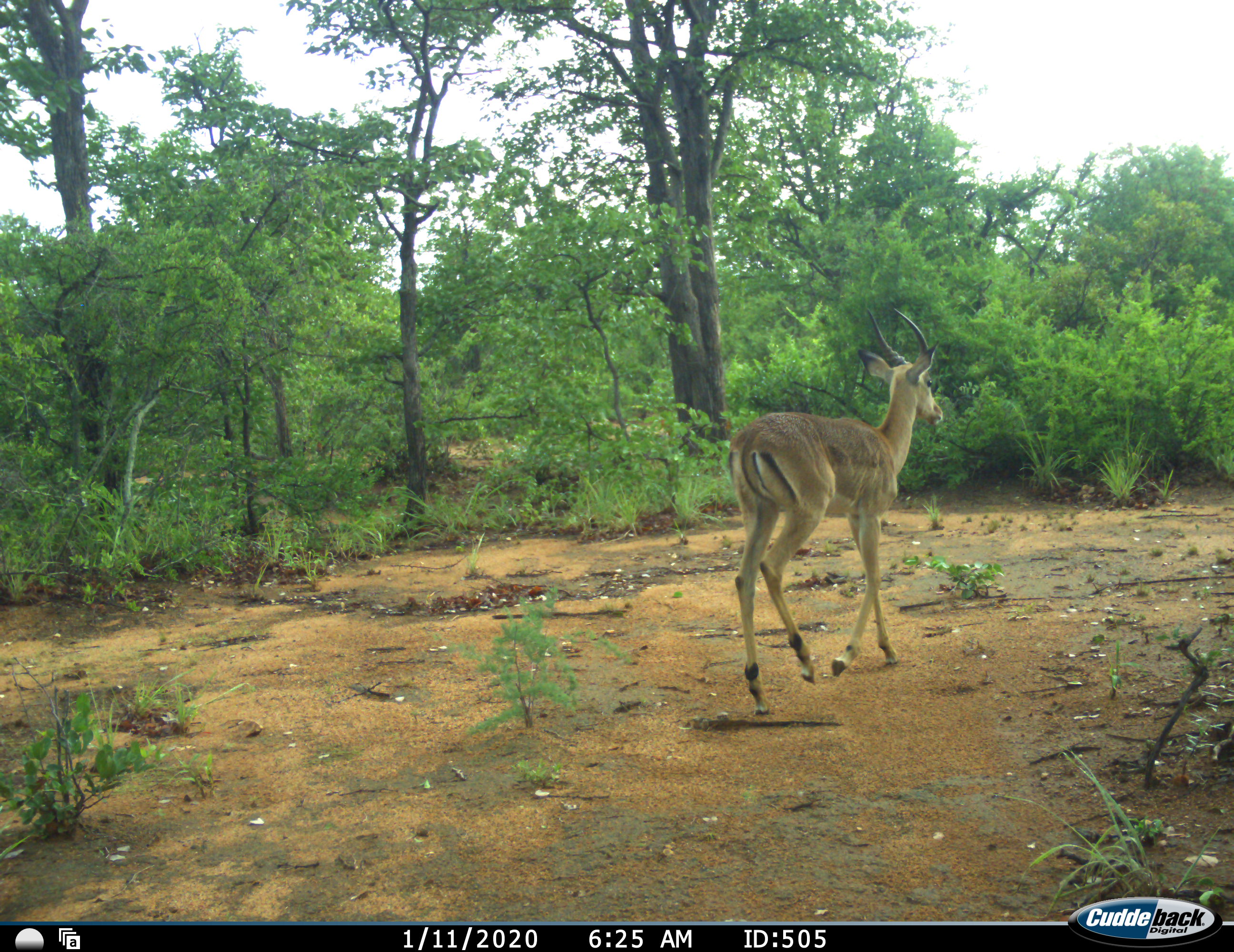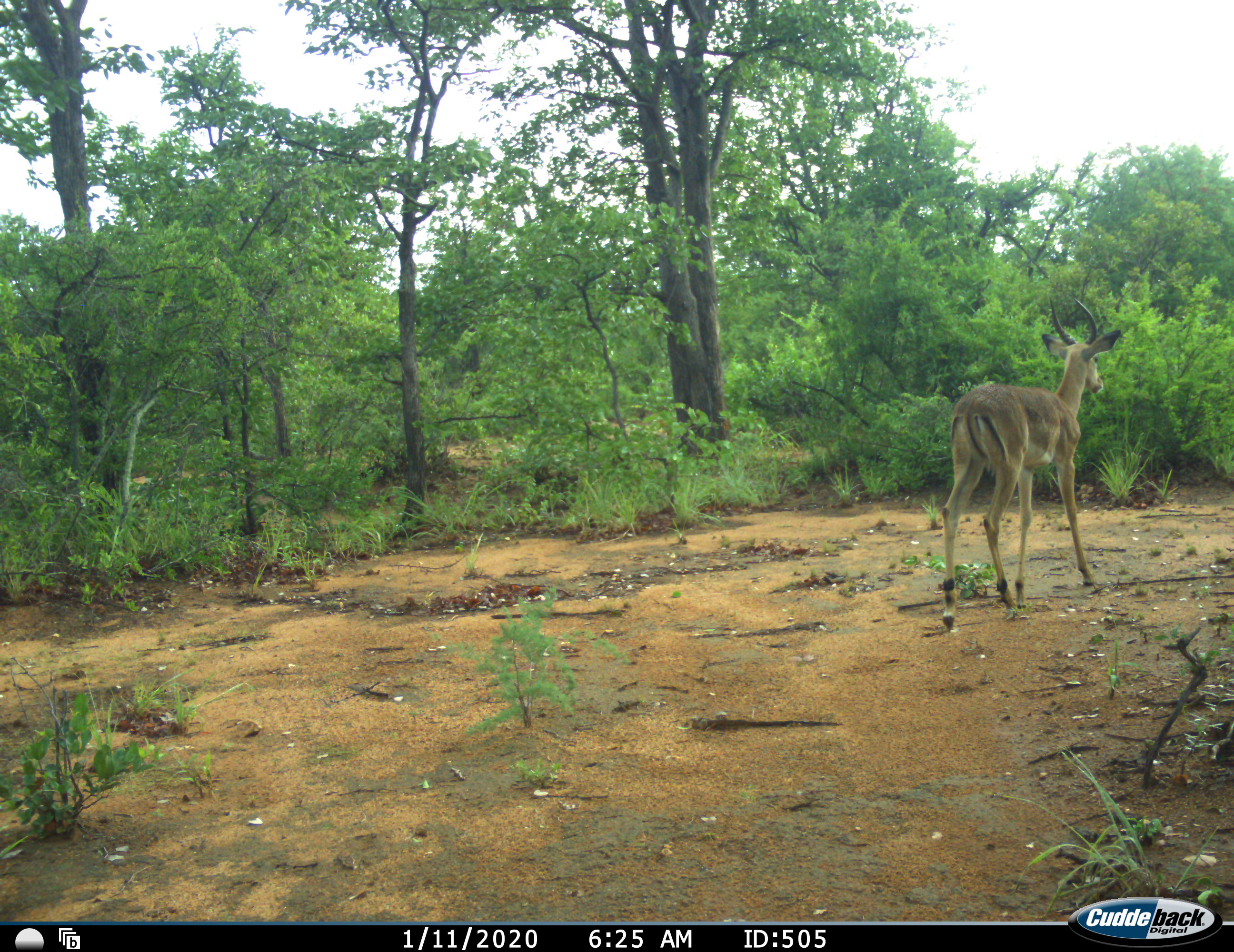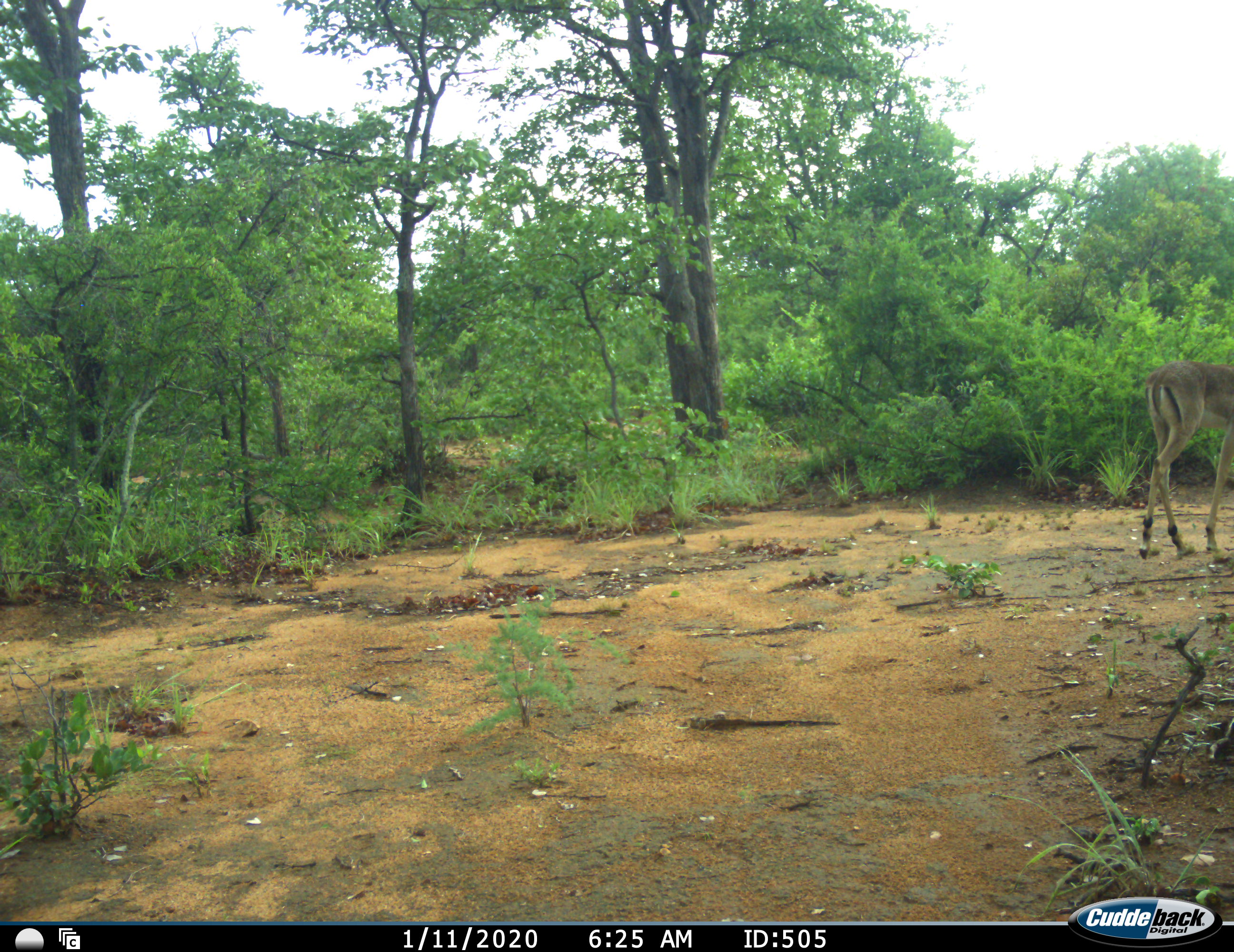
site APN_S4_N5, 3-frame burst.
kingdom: Animalia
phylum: Chordata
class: Mammalia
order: Artiodactyla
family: Bovidae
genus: Aepyceros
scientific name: Aepyceros melampus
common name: impala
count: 1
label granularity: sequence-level